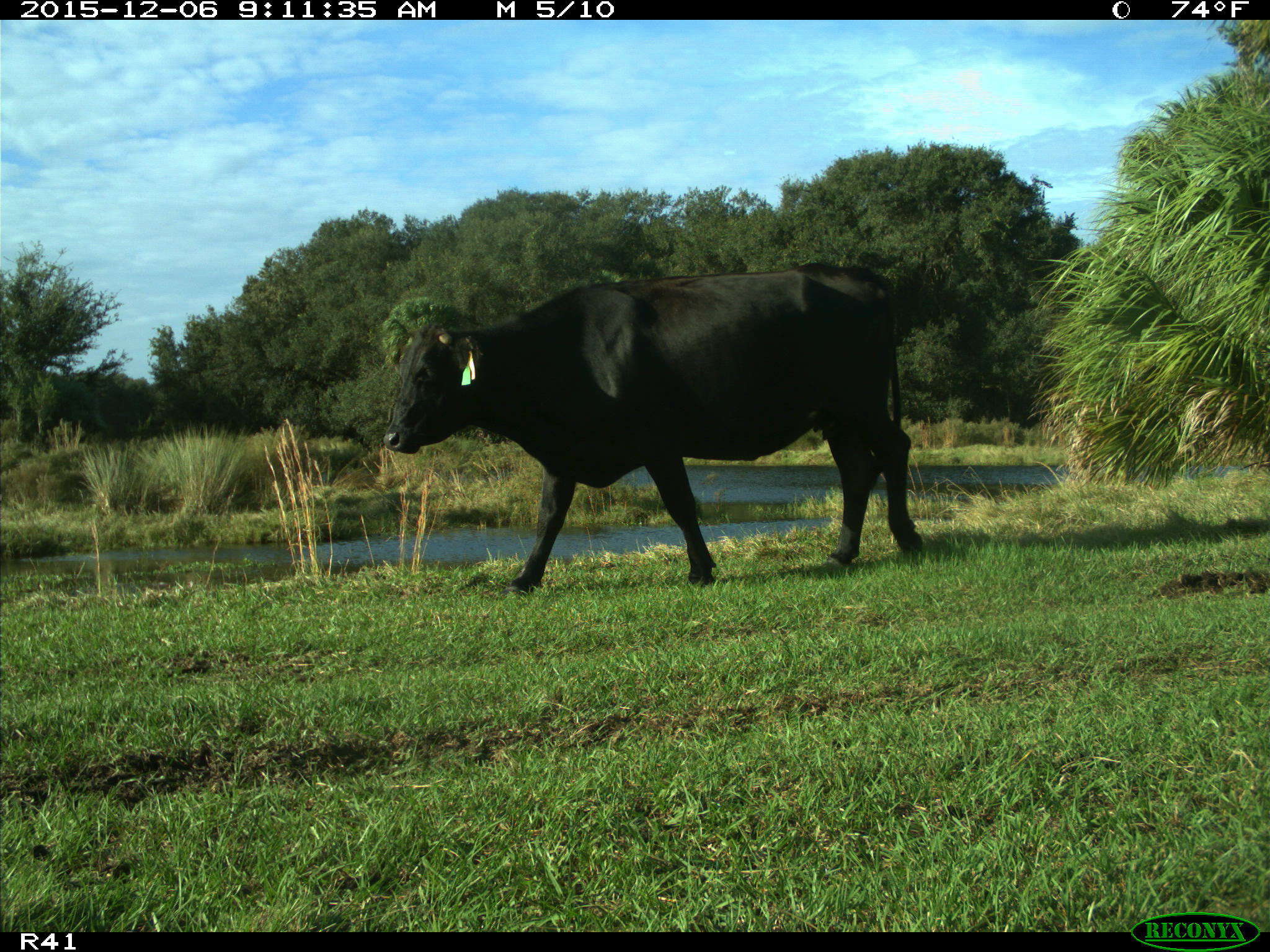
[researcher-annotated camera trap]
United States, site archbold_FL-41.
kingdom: Animalia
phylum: Chordata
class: Mammalia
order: Artiodactyla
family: Bovidae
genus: Bos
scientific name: Bos taurus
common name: domestic cow